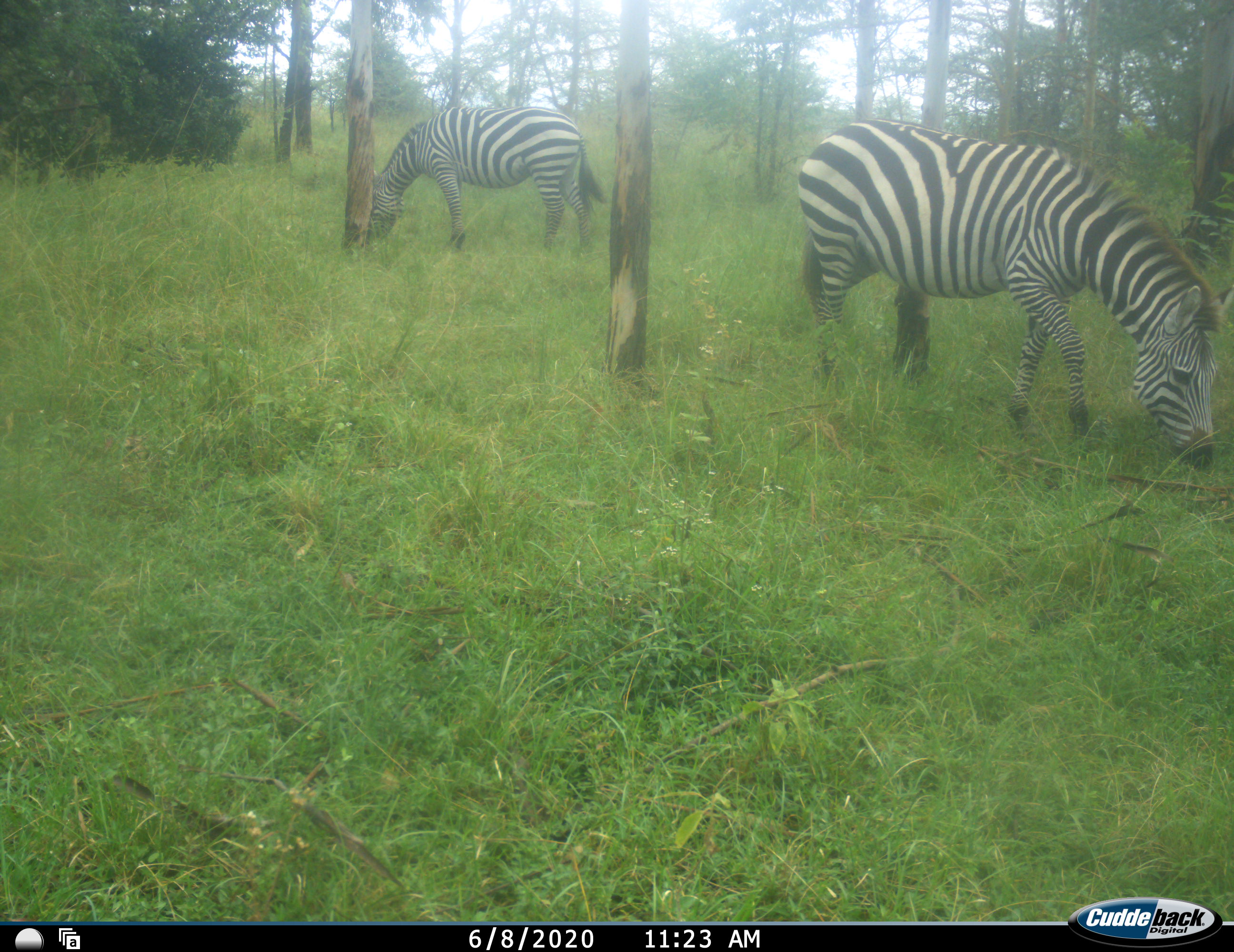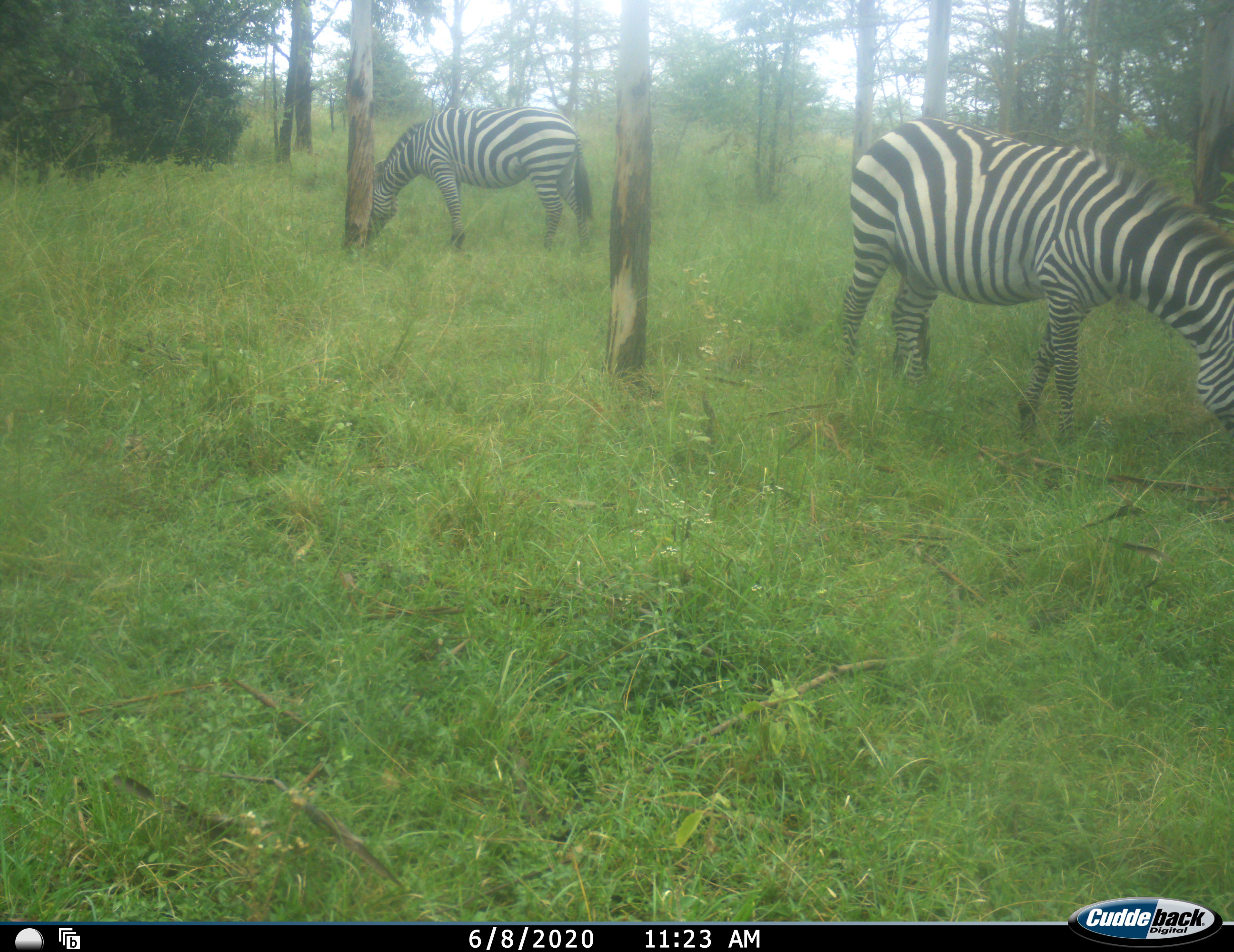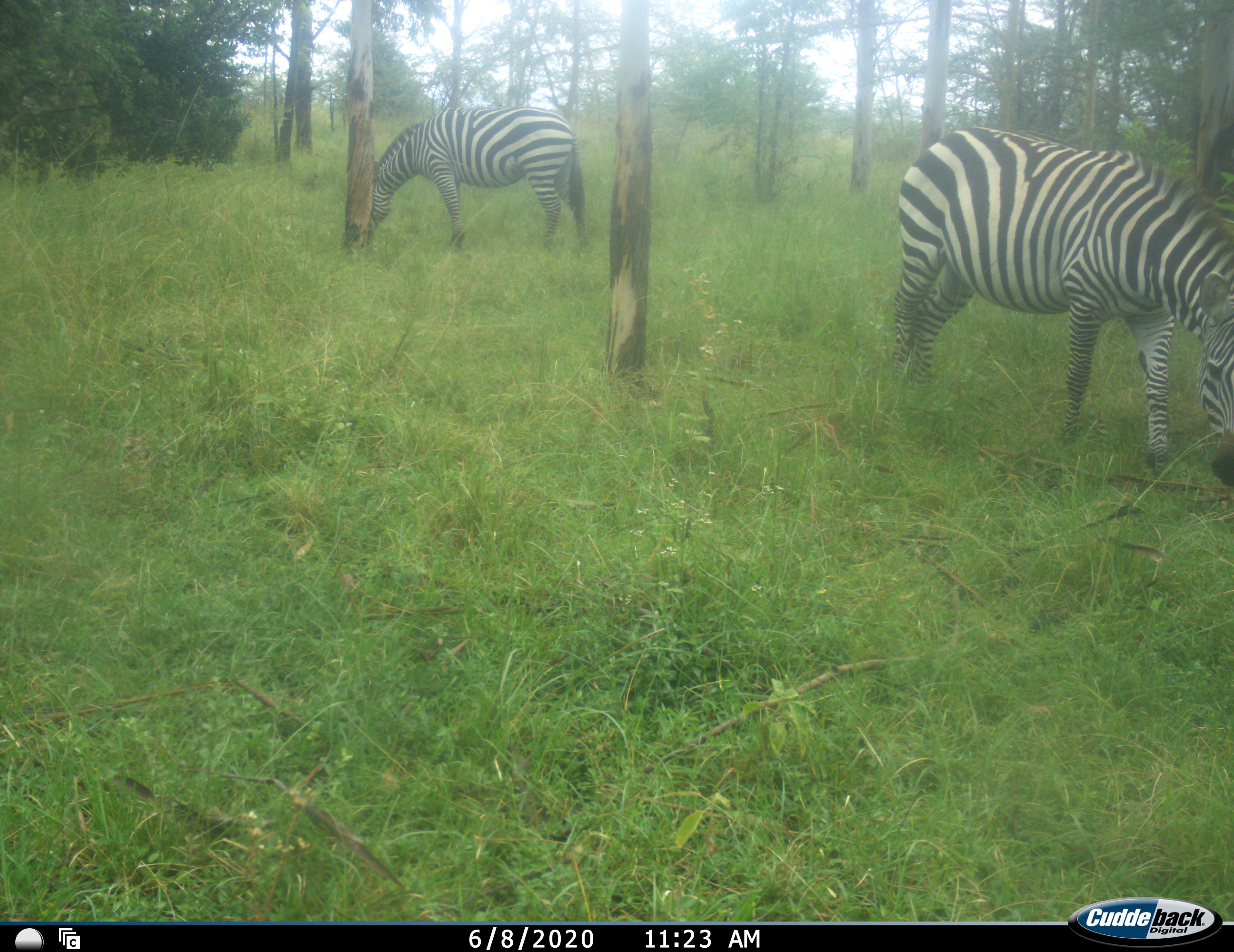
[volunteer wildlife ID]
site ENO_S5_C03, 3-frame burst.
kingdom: Animalia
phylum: Chordata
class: Mammalia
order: Perissodactyla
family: Equidae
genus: Equus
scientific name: Equus quagga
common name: plains zebra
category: zebraplains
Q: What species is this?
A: Zebraplains (plains zebra) (Equus quagga).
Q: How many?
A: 2.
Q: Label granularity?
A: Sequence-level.